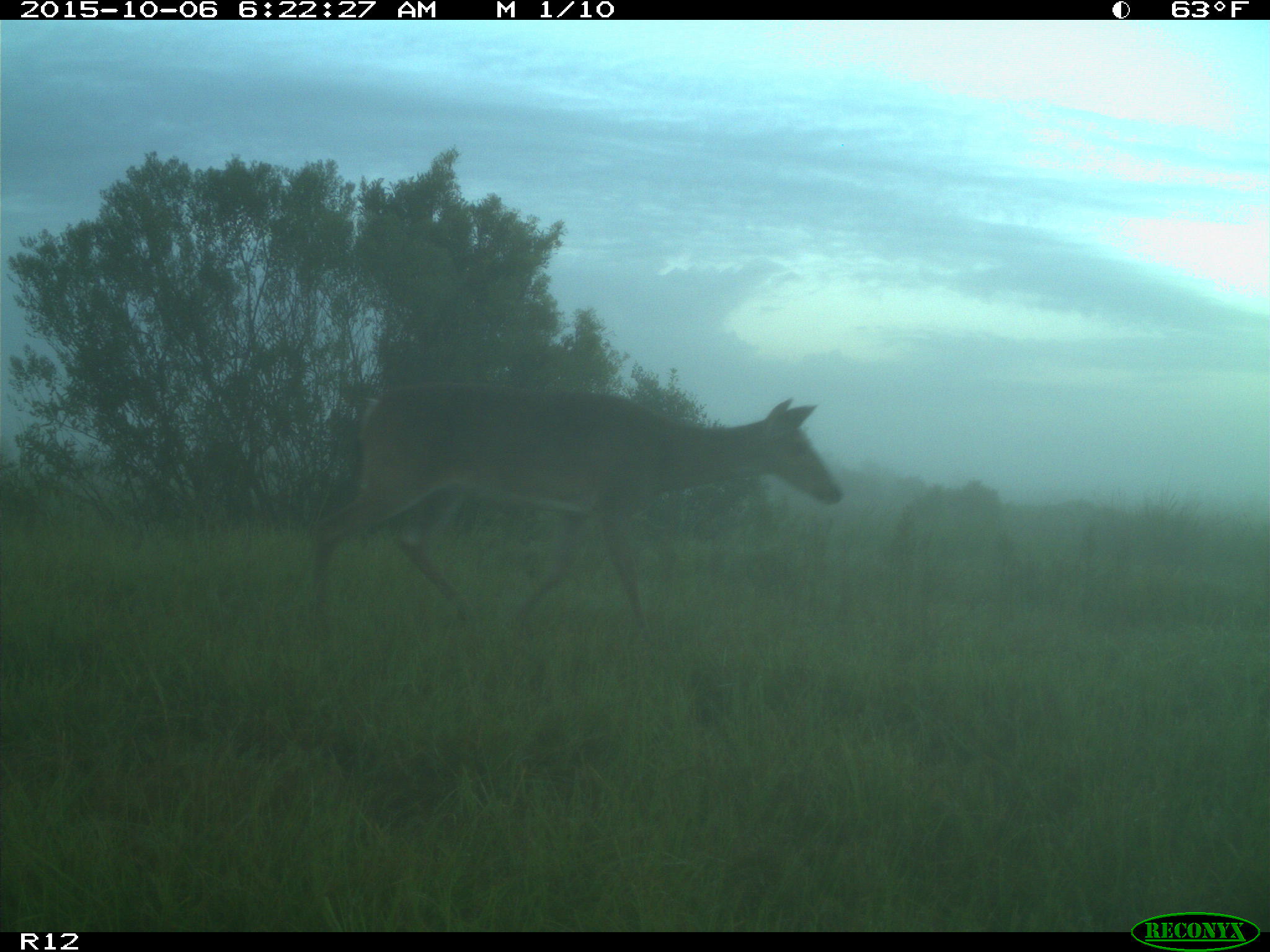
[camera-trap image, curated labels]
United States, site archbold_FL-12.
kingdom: Animalia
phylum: Chordata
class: Mammalia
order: Artiodactyla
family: Cervidae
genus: Odocoileus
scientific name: Odocoileus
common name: deer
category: unidentified deer